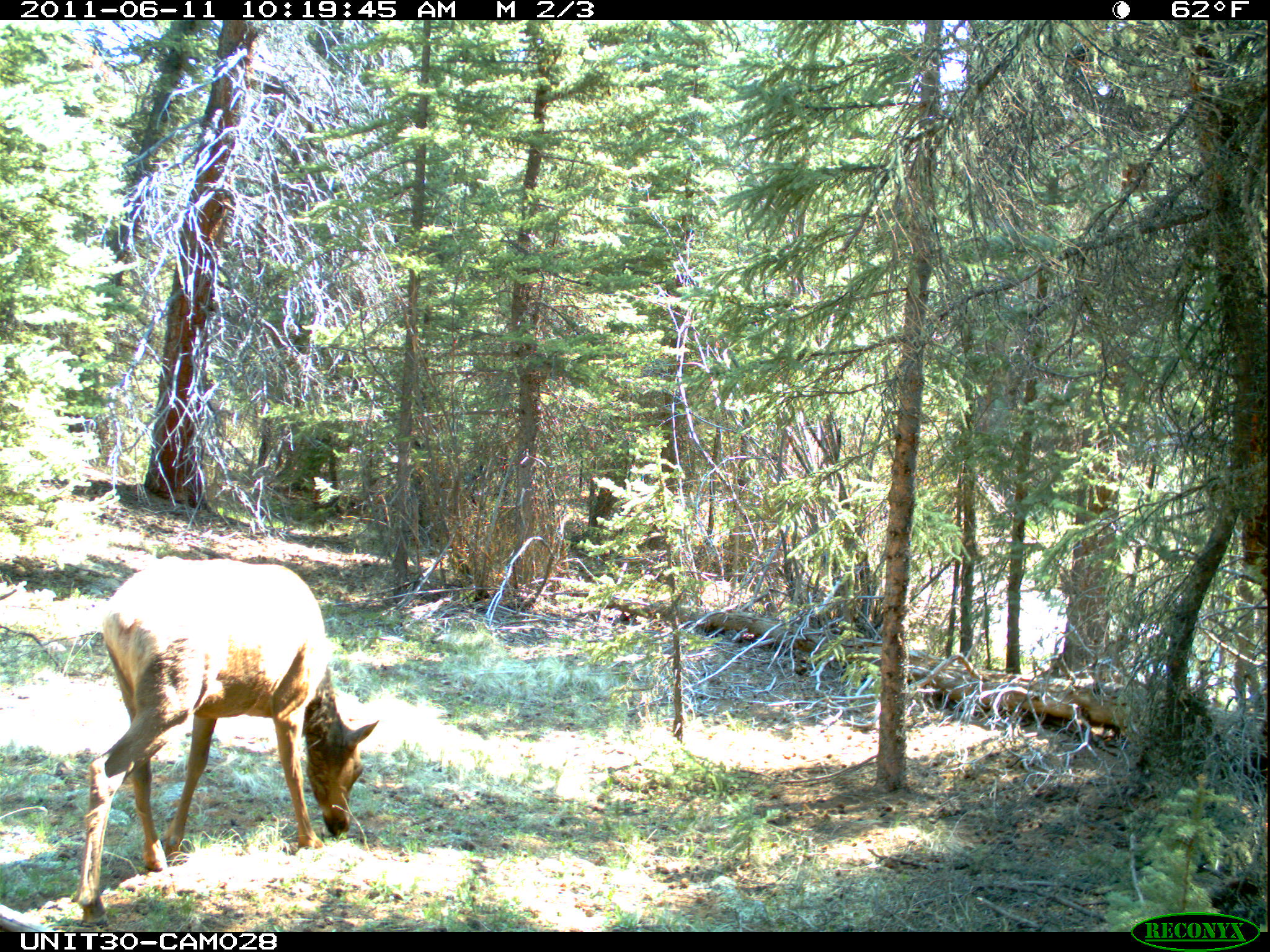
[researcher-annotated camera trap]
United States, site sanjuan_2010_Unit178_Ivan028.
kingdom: Animalia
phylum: Chordata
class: Mammalia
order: Artiodactyla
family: Cervidae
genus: Cervus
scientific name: Cervus elaphus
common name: red deer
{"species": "Cervus elaphus (red deer)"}